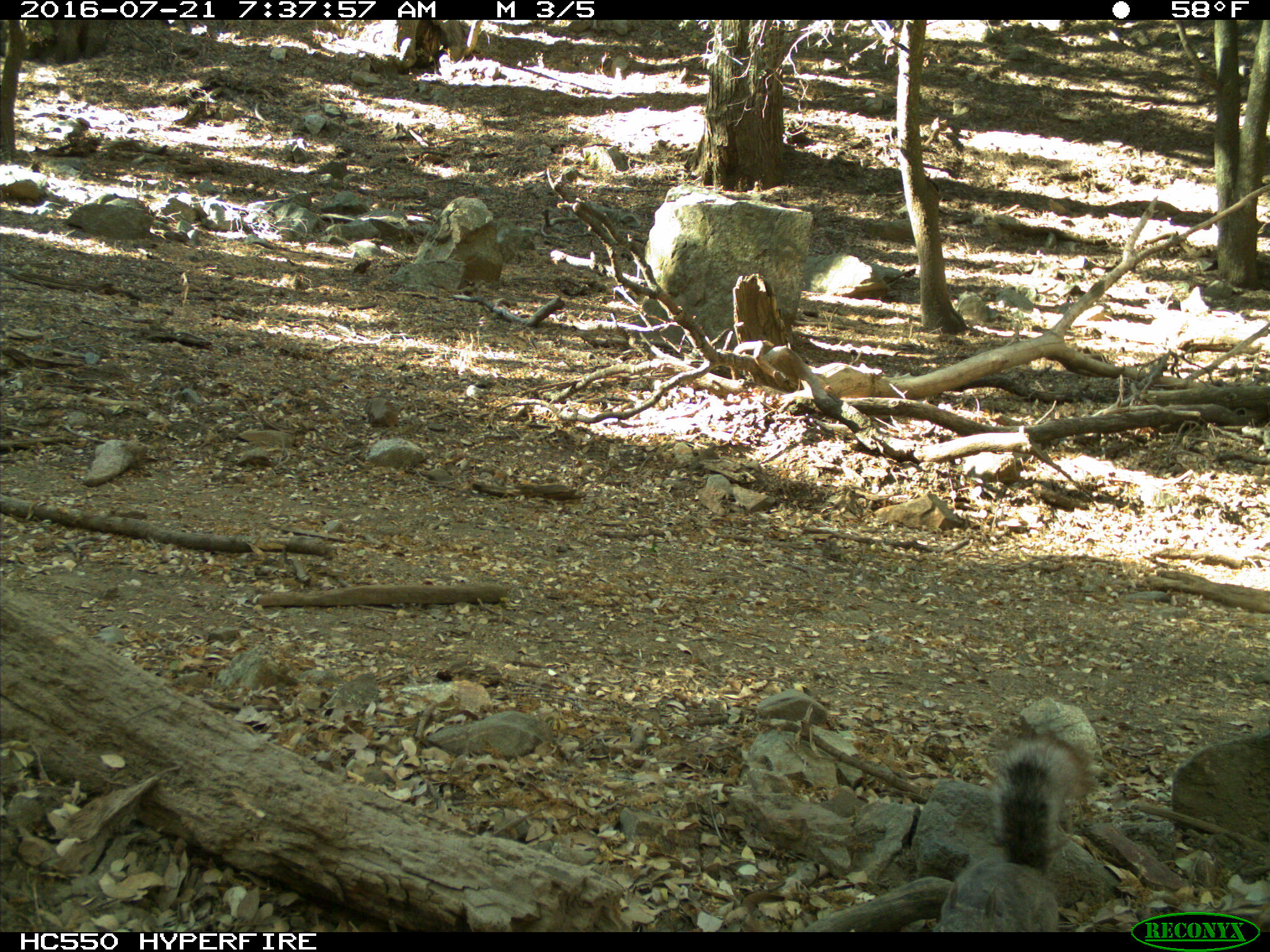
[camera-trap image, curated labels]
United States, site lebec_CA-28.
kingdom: Animalia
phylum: Chordata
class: Mammalia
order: Rodentia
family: Sciuridae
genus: Sciurus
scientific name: Sciurus carolinensis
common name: eastern gray squirrel